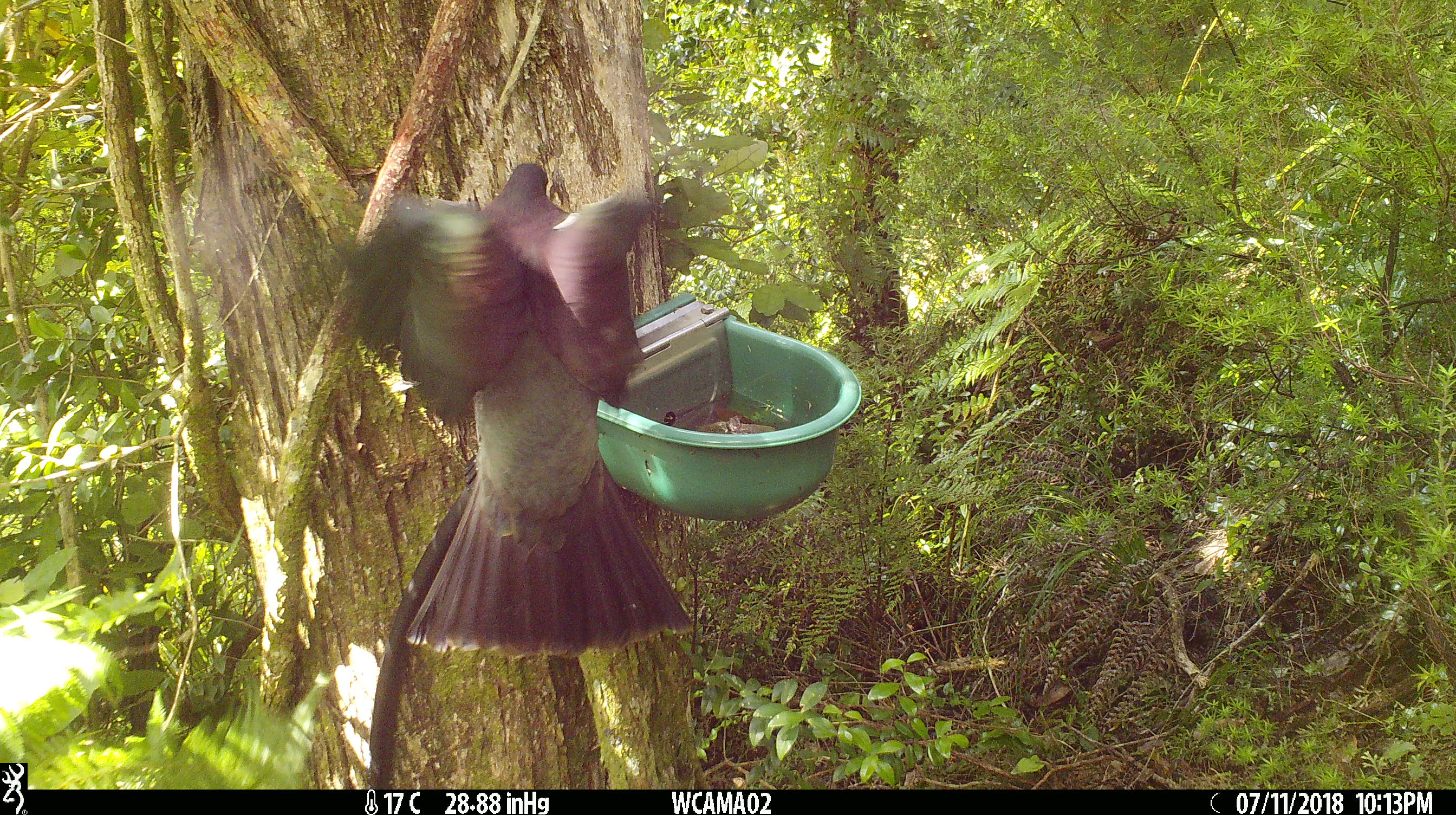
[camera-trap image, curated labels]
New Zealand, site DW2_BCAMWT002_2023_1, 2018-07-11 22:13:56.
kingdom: Animalia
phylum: Chordata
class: Aves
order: Columbiformes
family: Columbidae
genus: Hemiphaga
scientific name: Hemiphaga novaeseelandiae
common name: new zealand pigeon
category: kereru